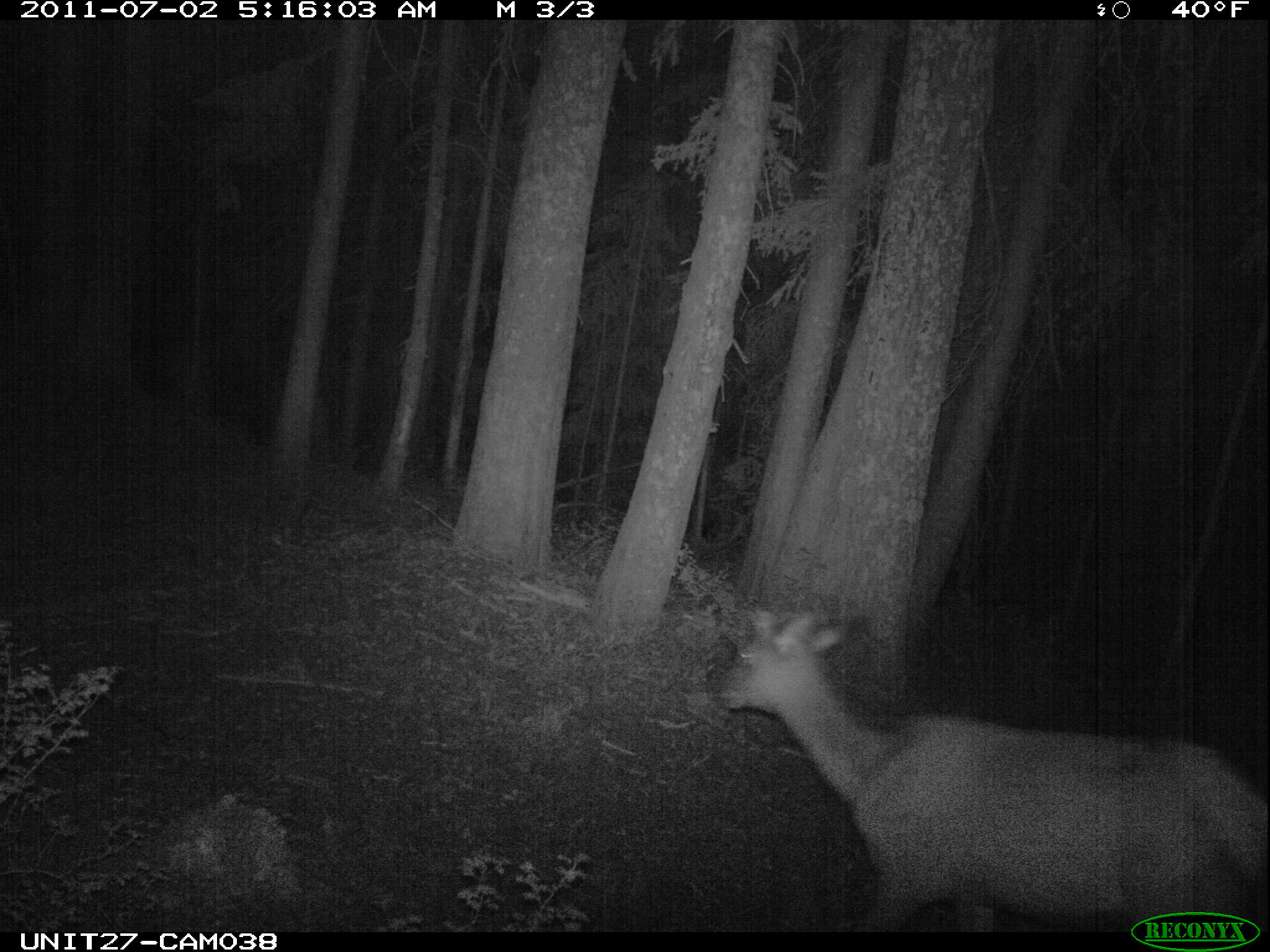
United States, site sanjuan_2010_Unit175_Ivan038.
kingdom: Animalia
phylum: Chordata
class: Mammalia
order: Artiodactyla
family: Cervidae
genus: Cervus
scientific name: Cervus elaphus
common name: red deer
Cervus elaphus (red deer).